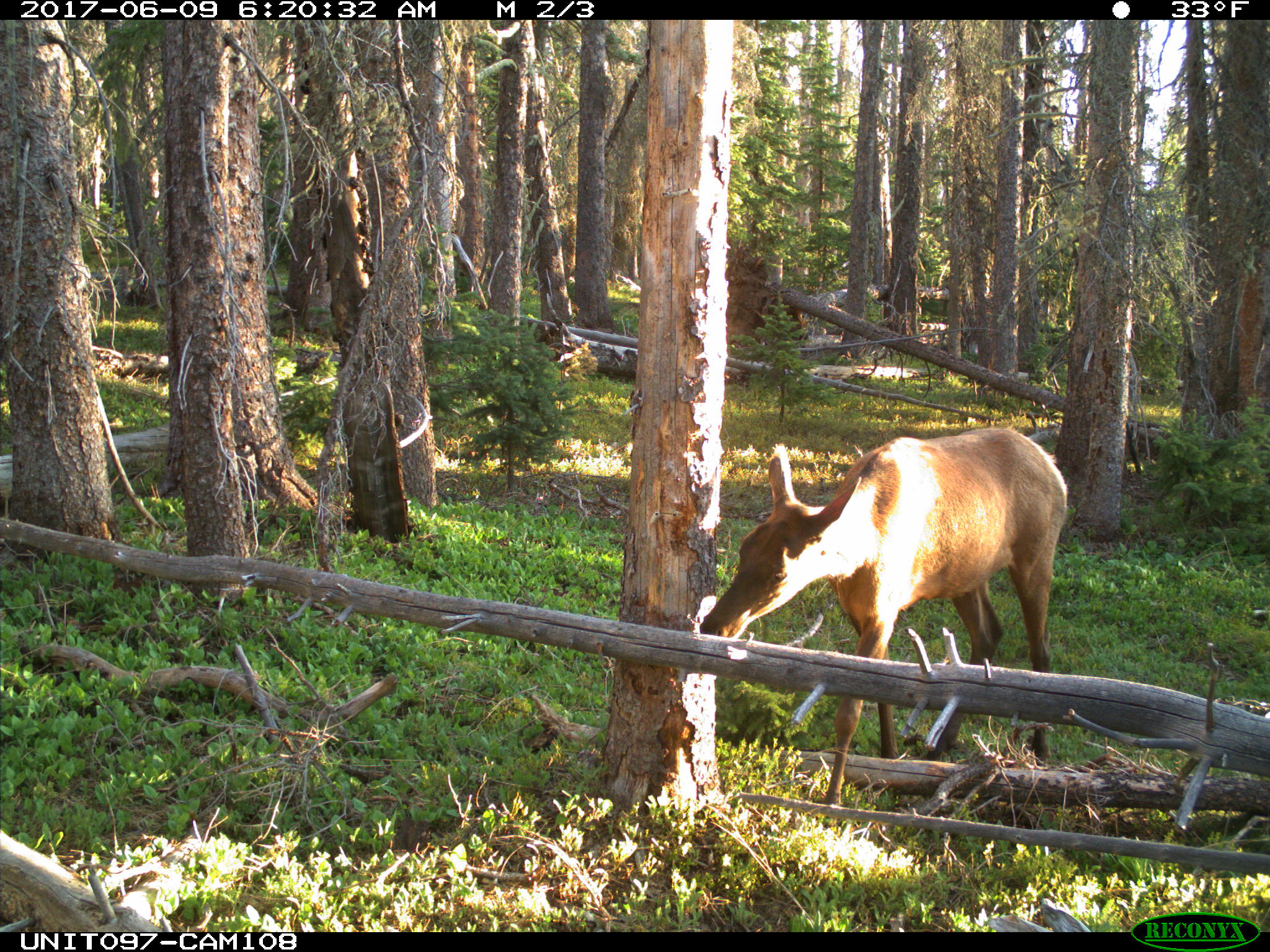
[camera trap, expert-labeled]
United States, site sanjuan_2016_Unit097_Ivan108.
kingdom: Animalia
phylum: Chordata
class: Mammalia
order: Artiodactyla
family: Cervidae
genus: Cervus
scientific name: Cervus elaphus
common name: red deer